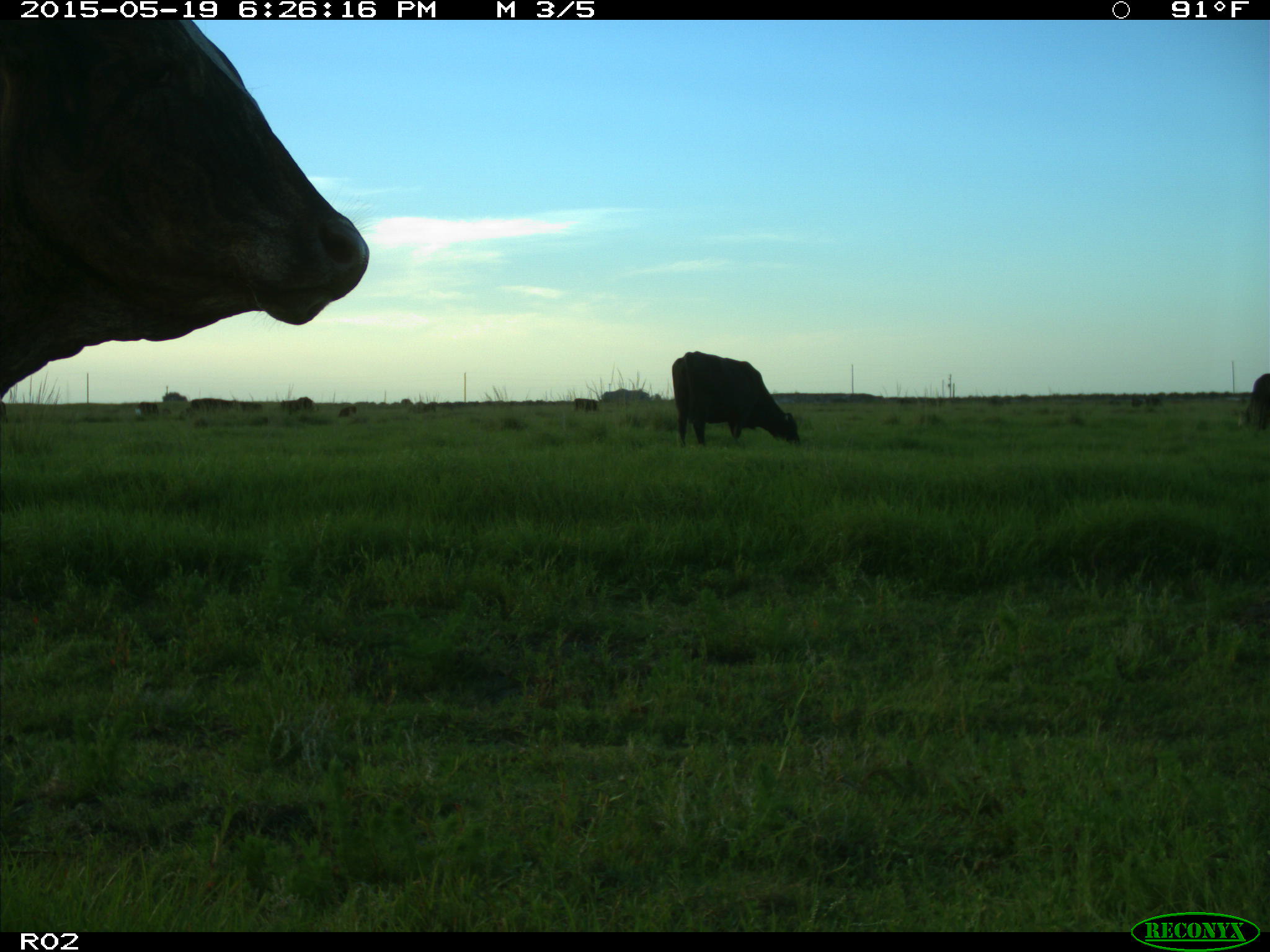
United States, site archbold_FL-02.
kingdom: Animalia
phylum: Chordata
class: Mammalia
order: Artiodactyla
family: Bovidae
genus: Bos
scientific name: Bos taurus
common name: domestic cow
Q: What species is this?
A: Bos taurus (domestic cow).